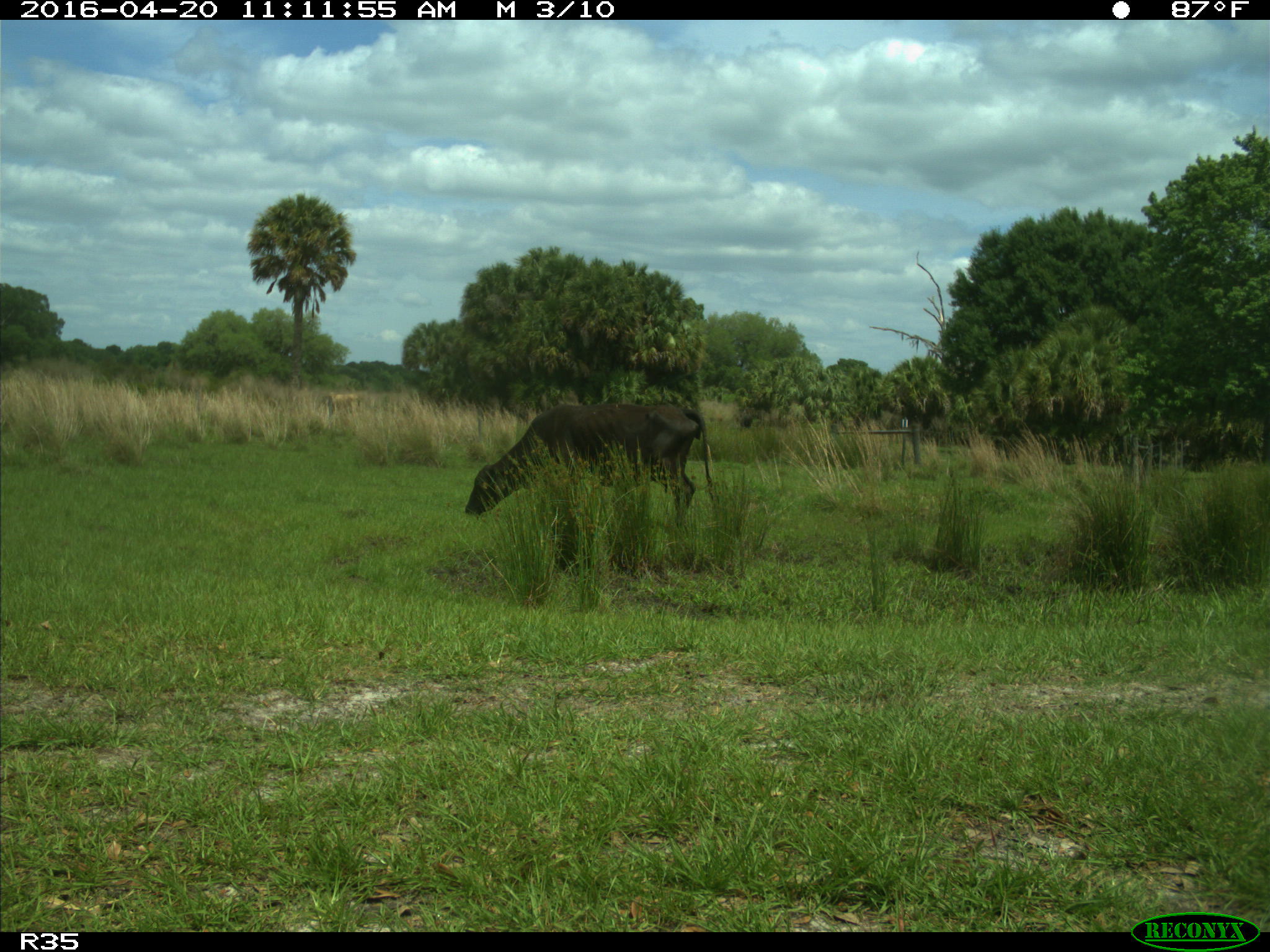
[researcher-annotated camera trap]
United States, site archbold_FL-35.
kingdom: Animalia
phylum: Chordata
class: Mammalia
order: Artiodactyla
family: Bovidae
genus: Bos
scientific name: Bos taurus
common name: domestic cow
Bos taurus (domestic cow).